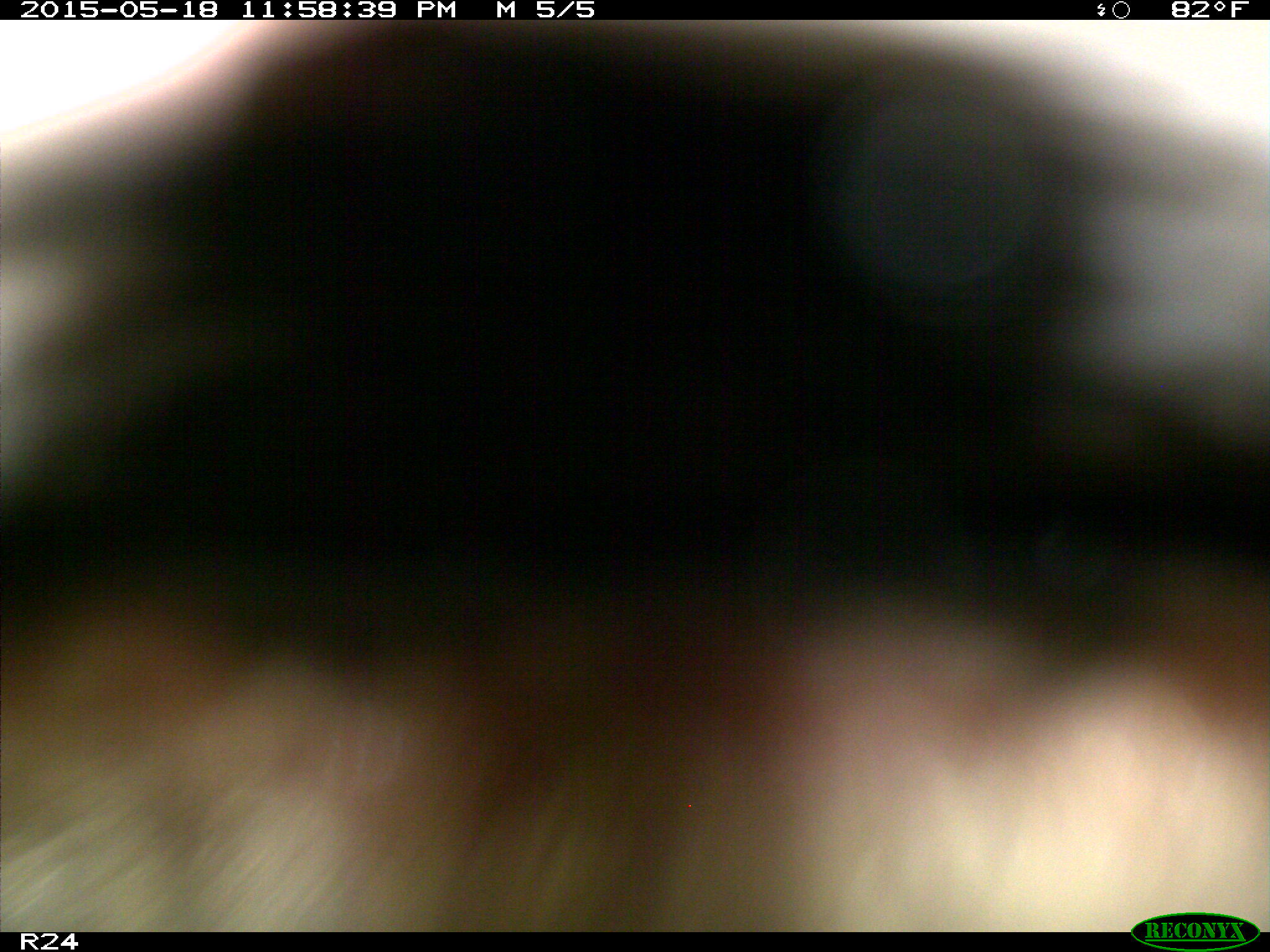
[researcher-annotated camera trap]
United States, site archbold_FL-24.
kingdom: Animalia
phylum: Chordata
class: Mammalia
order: Artiodactyla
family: Cervidae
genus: Odocoileus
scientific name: Odocoileus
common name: deer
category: unidentified deer